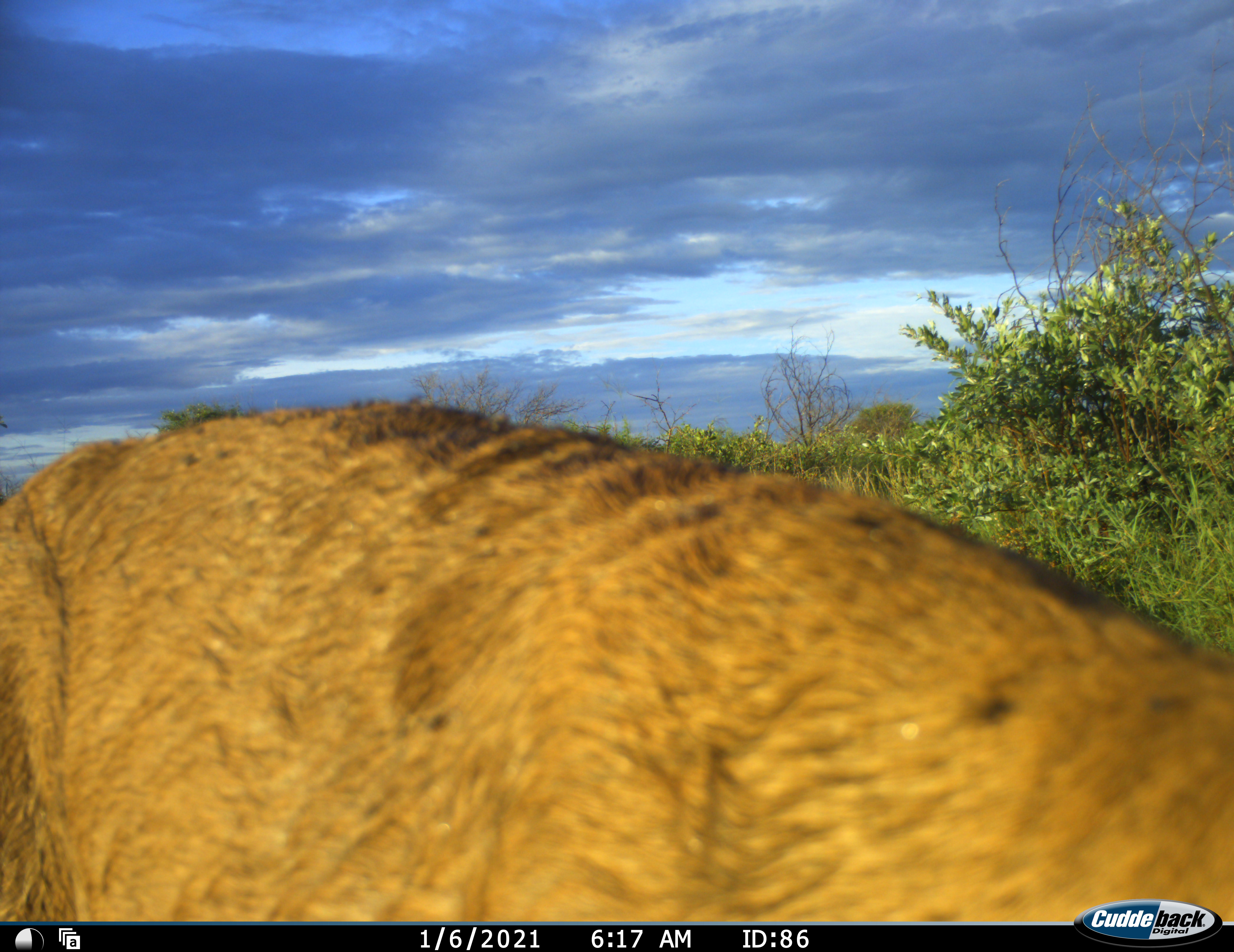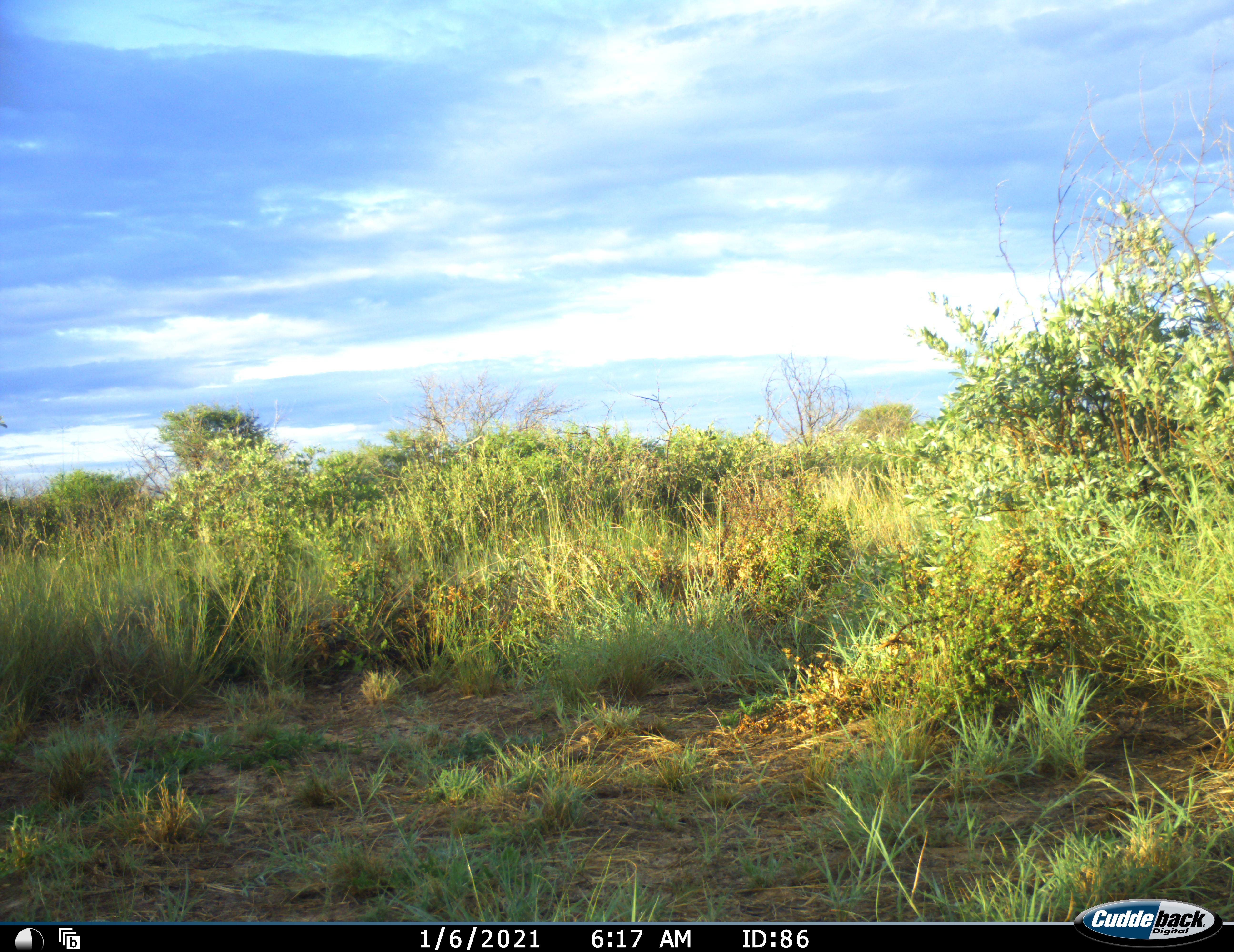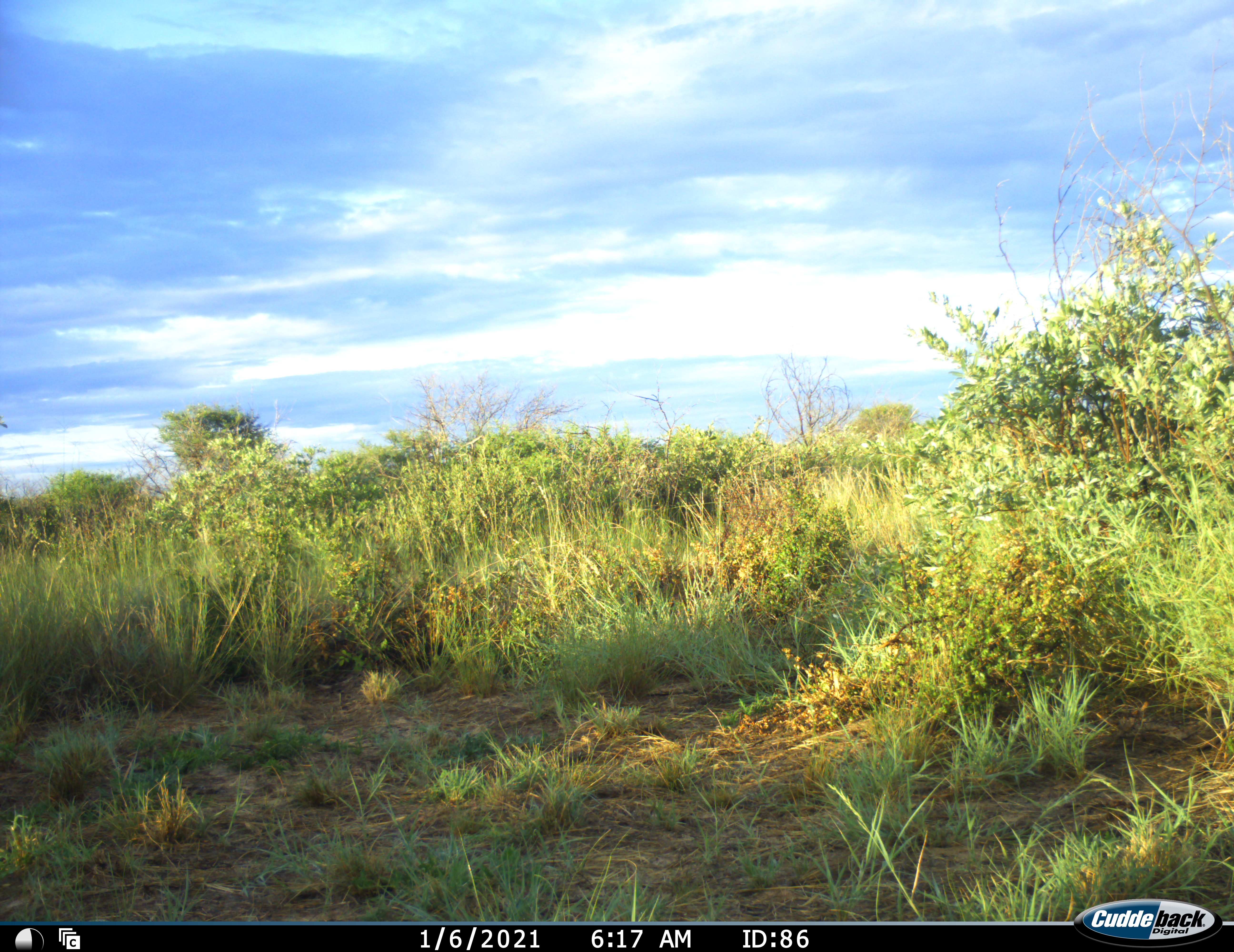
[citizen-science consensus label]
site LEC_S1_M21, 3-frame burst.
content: unidentified animal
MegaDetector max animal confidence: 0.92